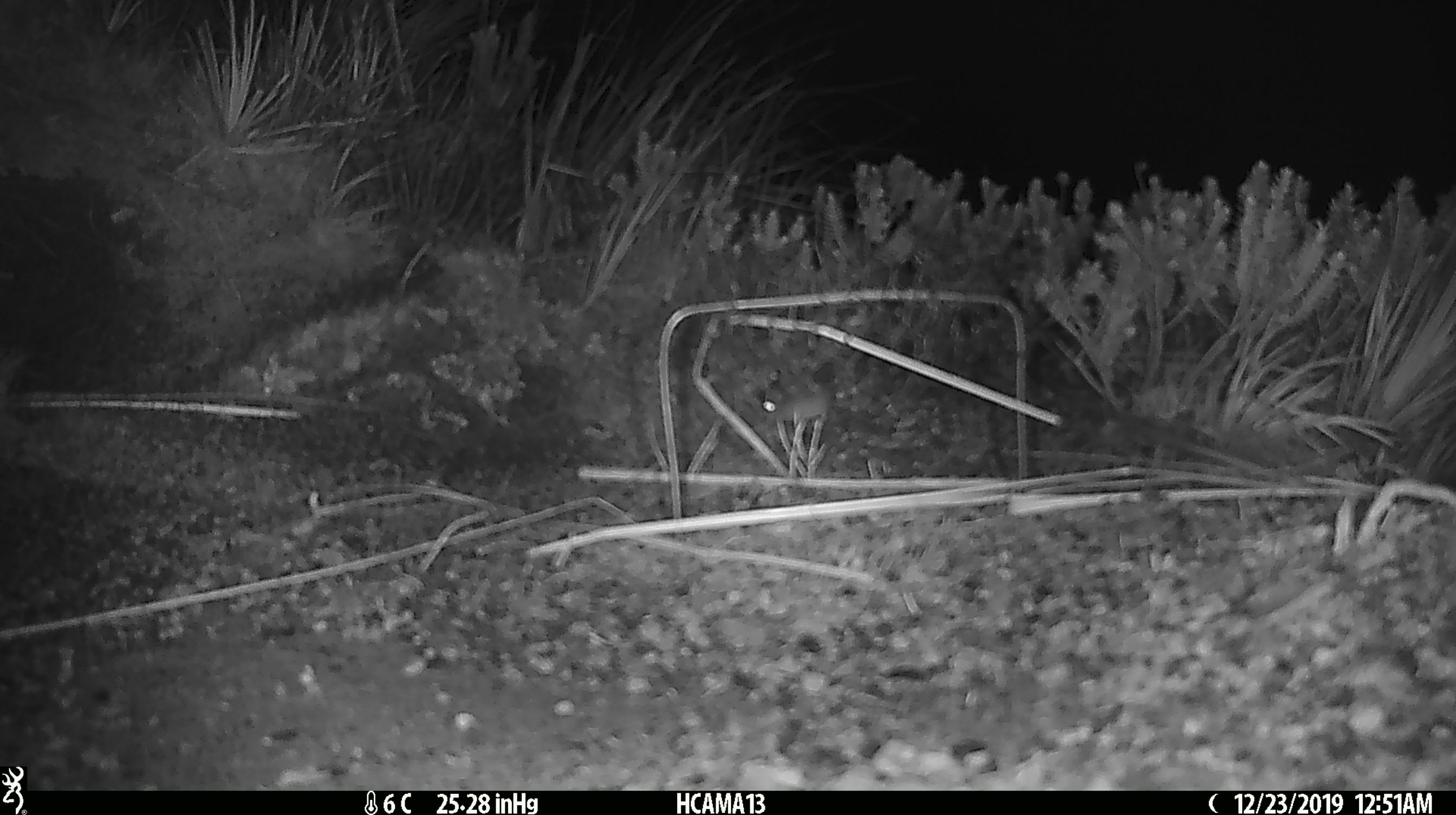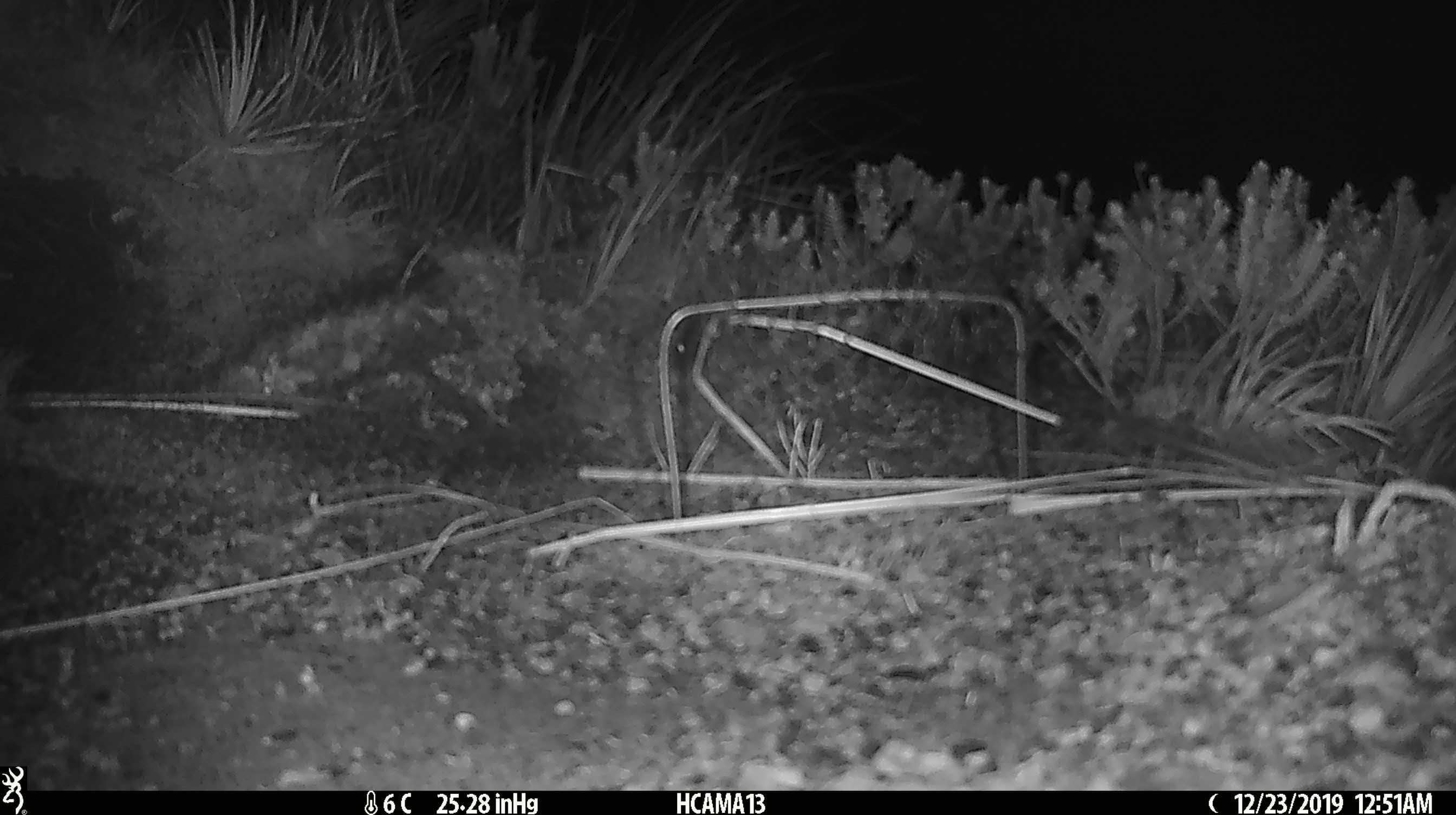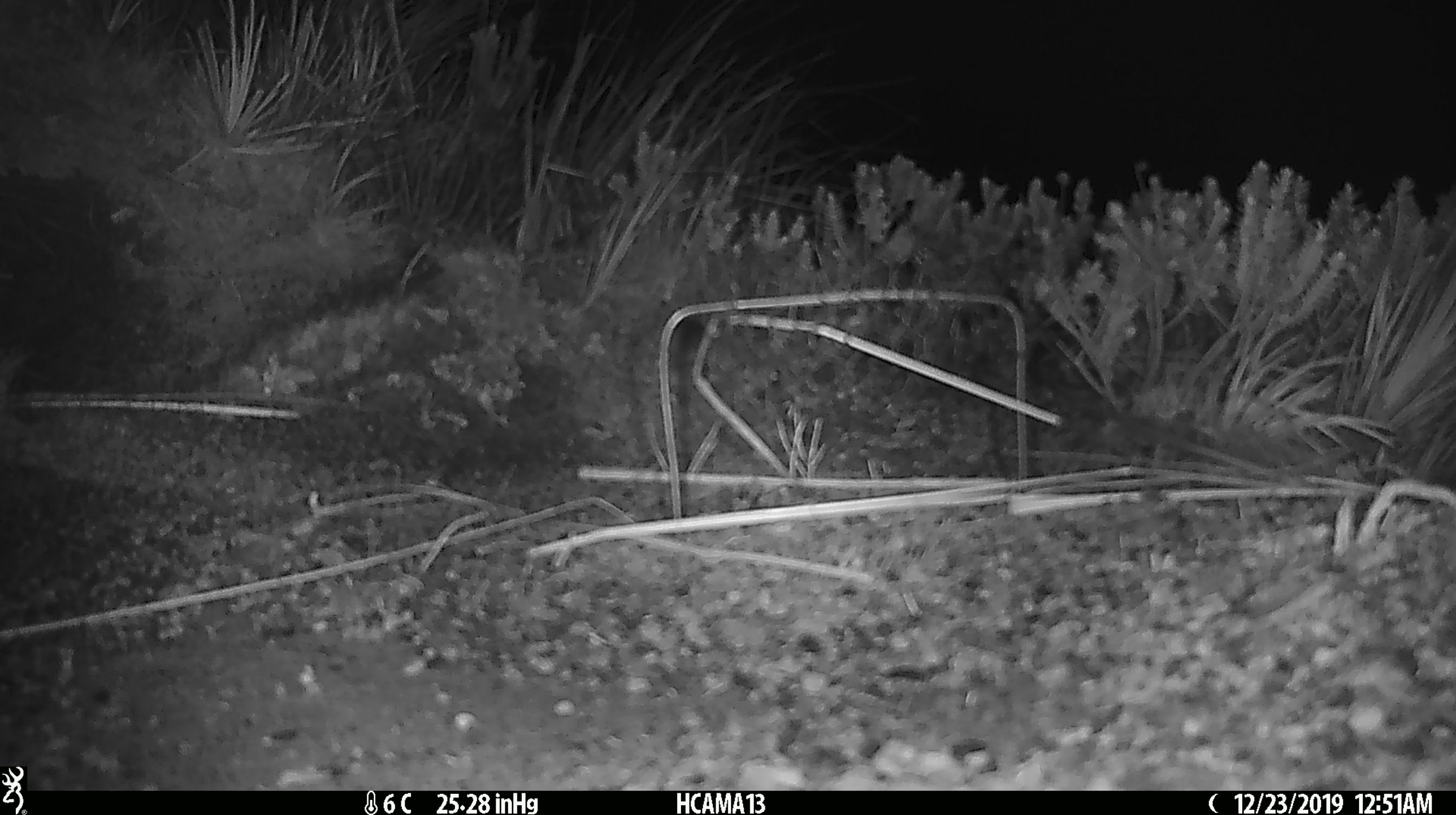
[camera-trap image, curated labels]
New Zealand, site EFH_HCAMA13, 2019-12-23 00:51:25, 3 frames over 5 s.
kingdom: Animalia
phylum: Chordata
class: Mammalia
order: Rodentia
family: Muridae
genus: Mus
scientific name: Mus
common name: mouse